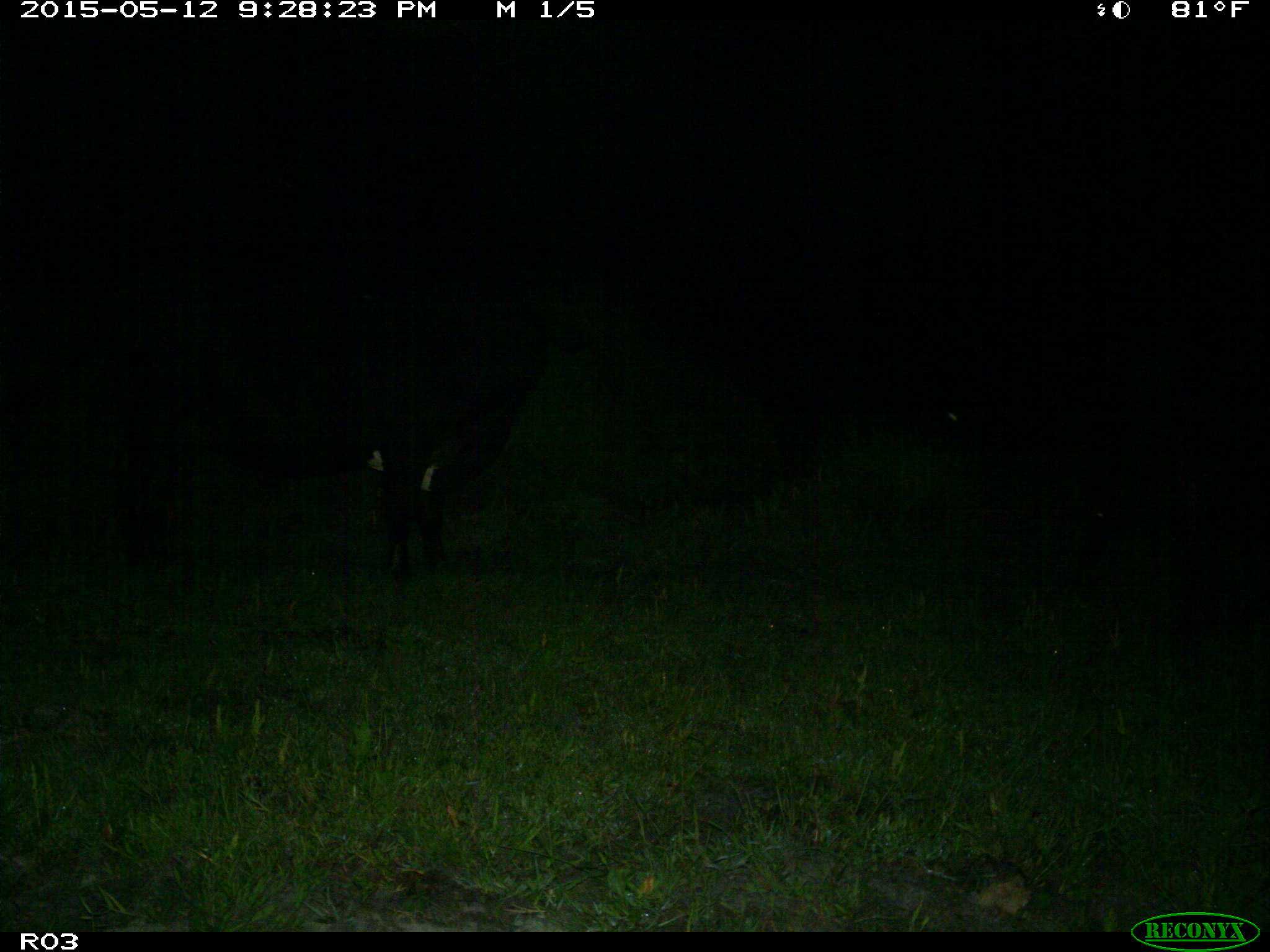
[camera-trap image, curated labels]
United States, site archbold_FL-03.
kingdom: Animalia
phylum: Chordata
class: Mammalia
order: Artiodactyla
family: Bovidae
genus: Bos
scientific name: Bos taurus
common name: domestic cow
Bos taurus (domestic cow).